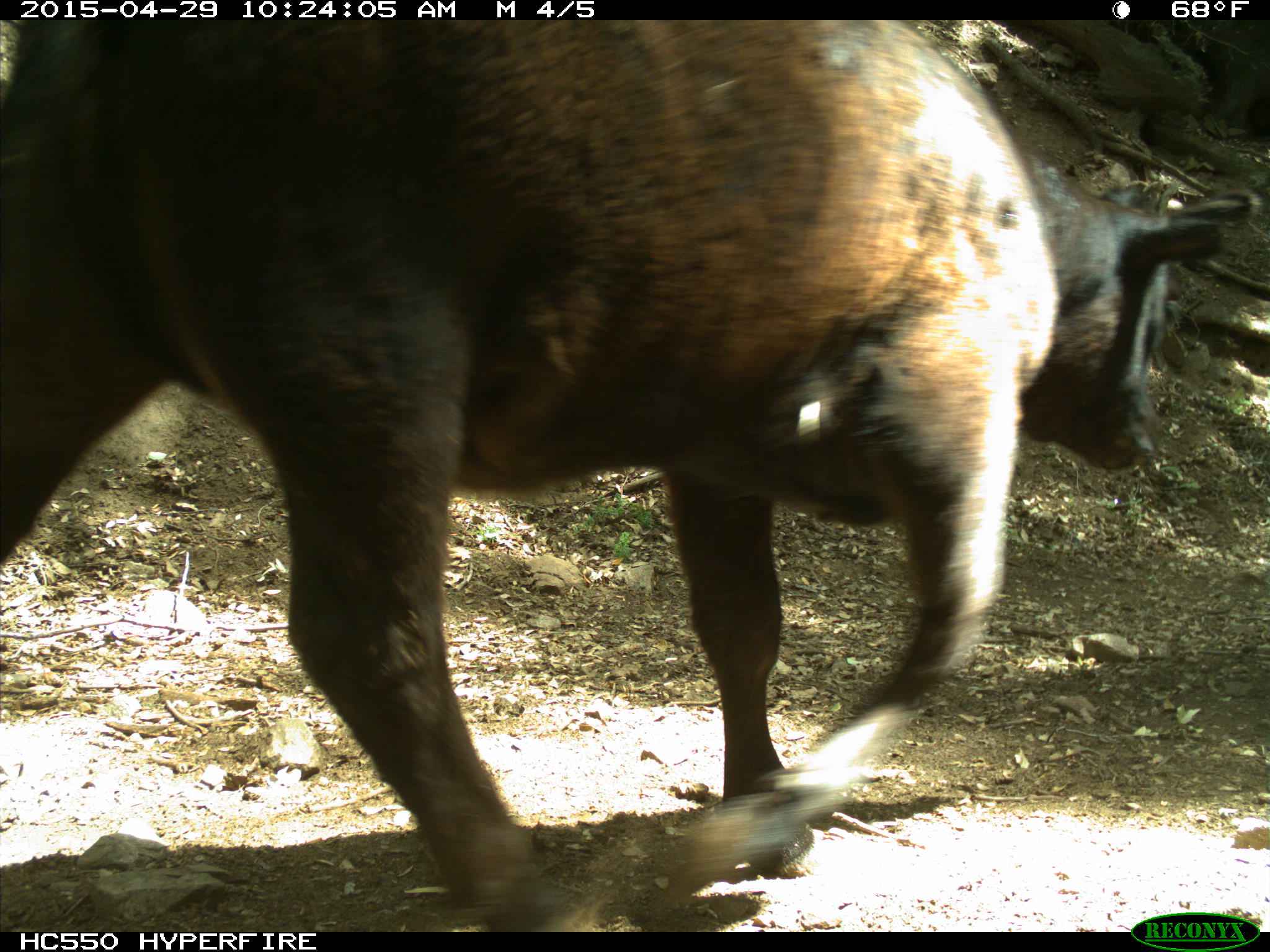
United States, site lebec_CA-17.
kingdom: Animalia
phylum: Chordata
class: Mammalia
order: Artiodactyla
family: Bovidae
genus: Bos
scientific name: Bos taurus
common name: domestic cow